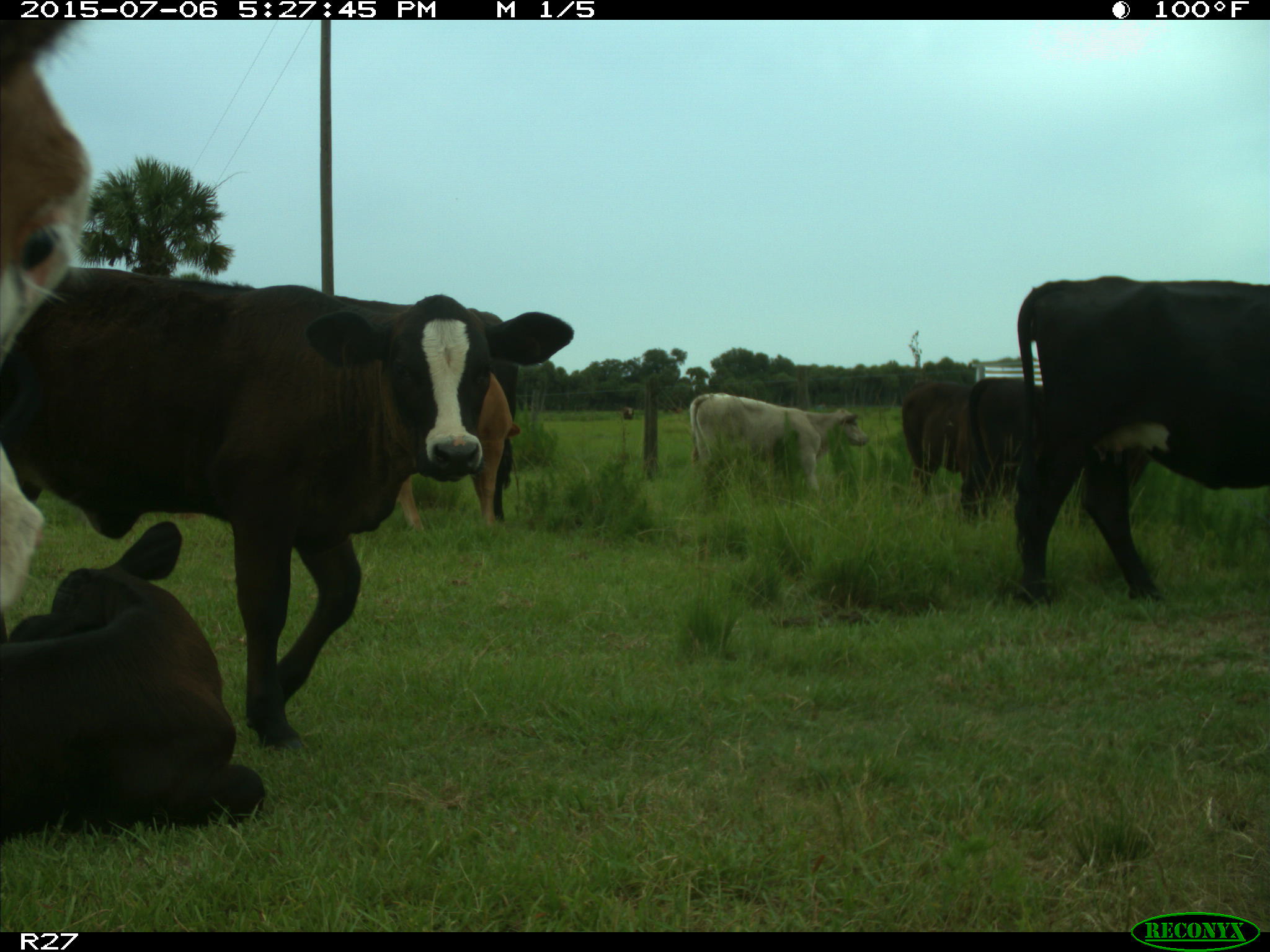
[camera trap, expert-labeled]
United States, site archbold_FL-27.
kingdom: Animalia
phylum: Chordata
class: Mammalia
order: Artiodactyla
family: Bovidae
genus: Bos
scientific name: Bos taurus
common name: domestic cow